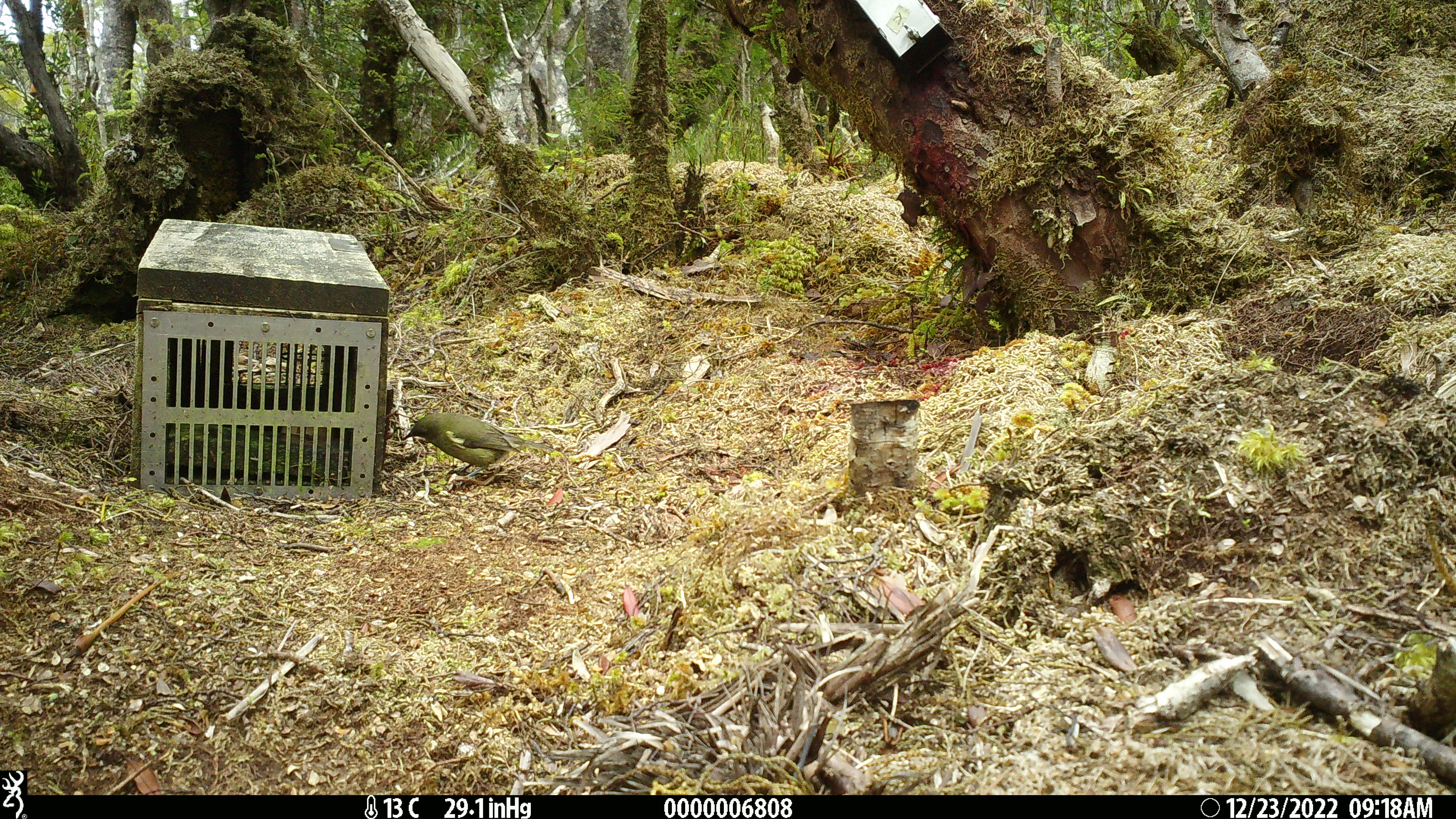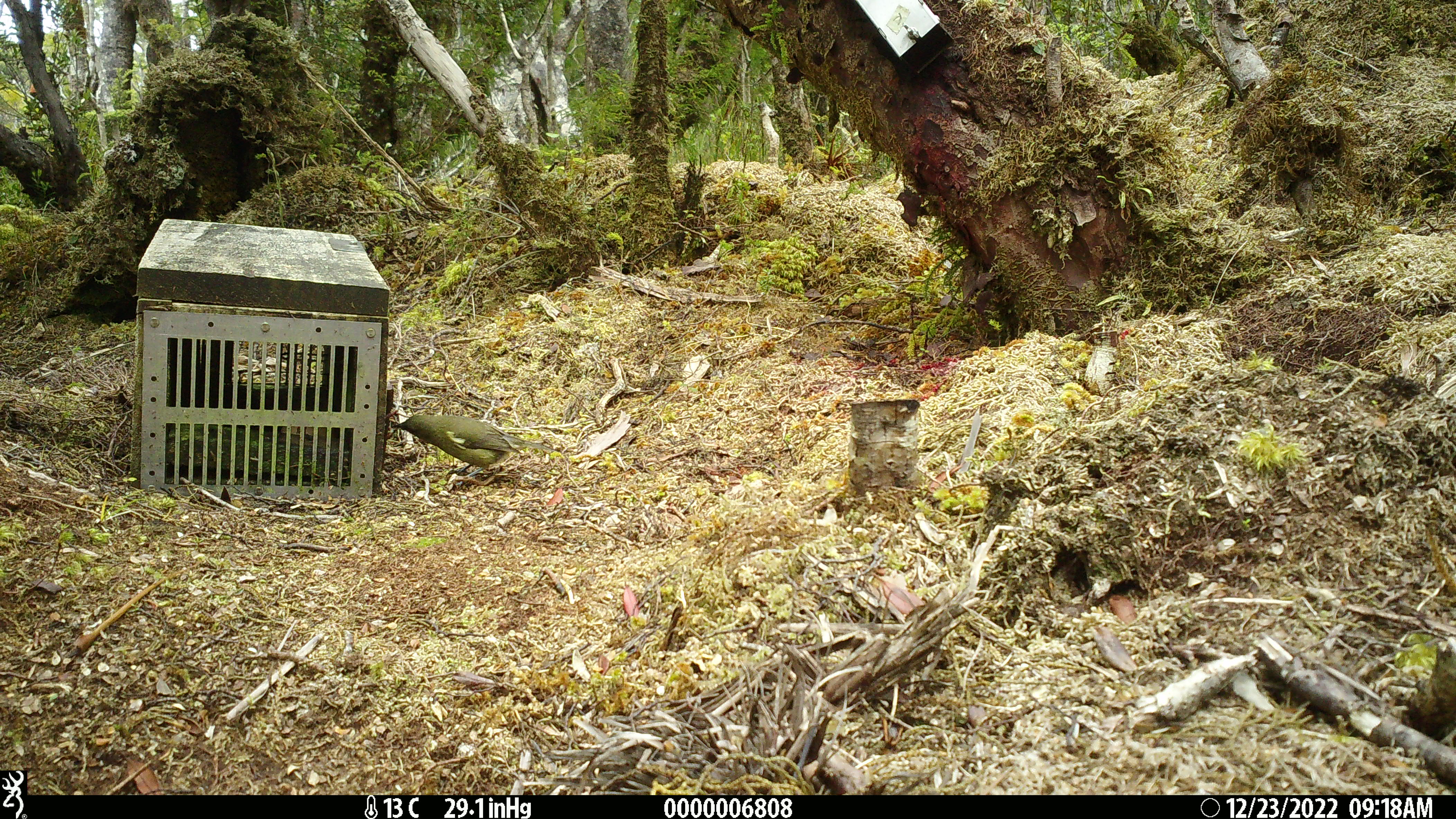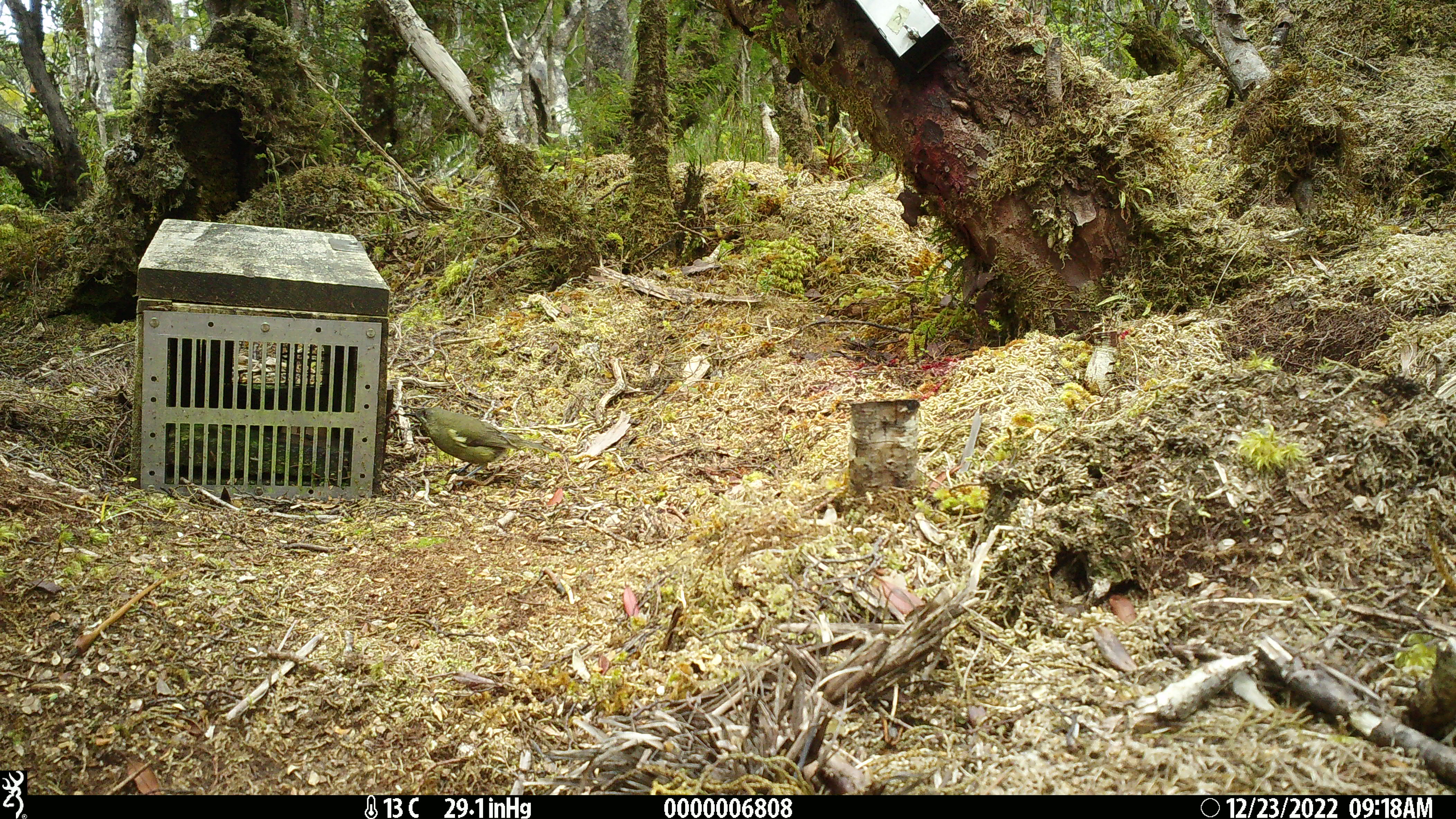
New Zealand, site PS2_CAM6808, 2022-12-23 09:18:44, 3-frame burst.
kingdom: Animalia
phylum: Chordata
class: Aves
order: Passeriformes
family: Meliphagidae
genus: Anthornis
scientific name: Anthornis melanura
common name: new zealand bellbird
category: bellbird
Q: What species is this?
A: Bellbird (new zealand bellbird) (Anthornis melanura).